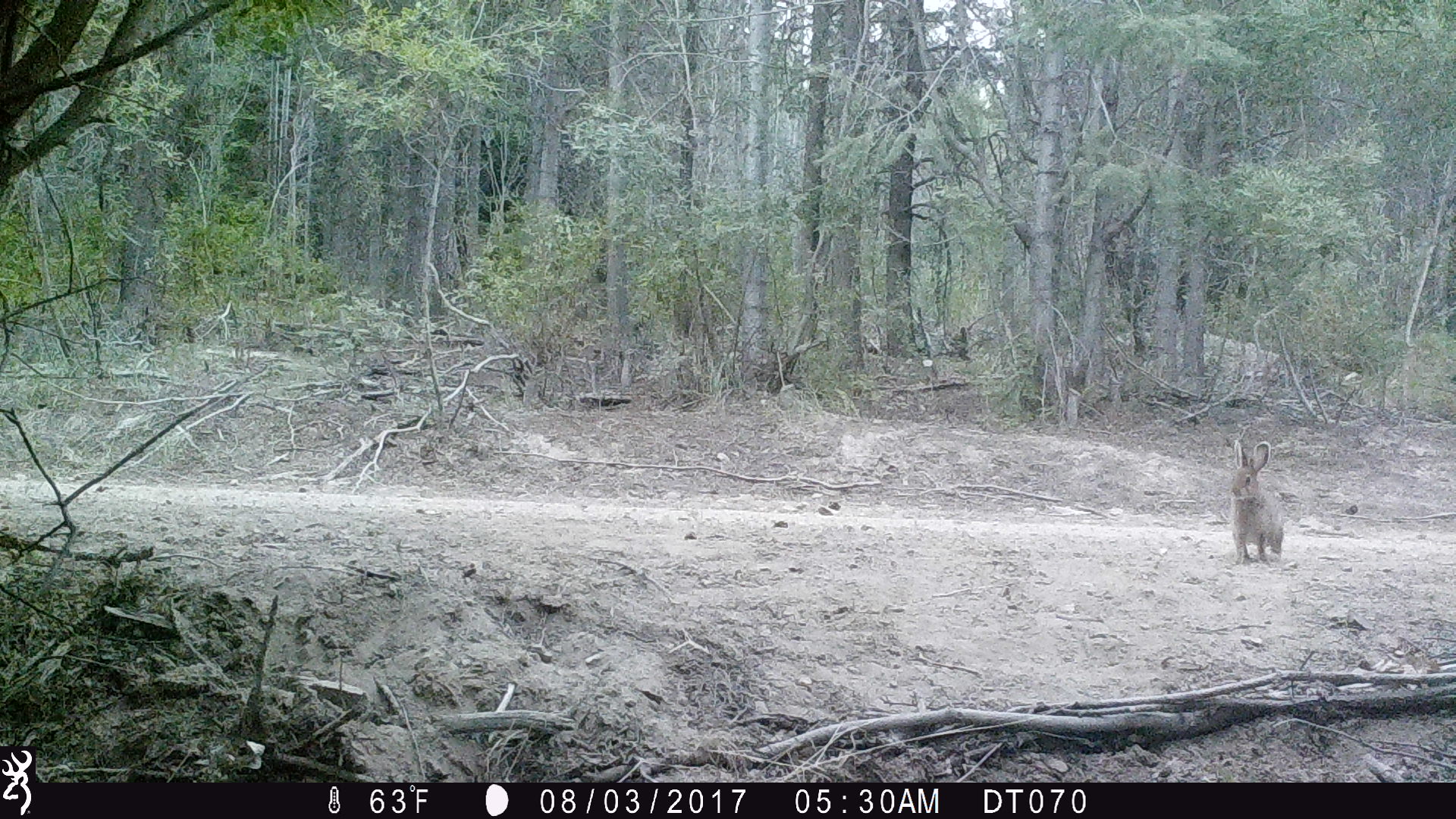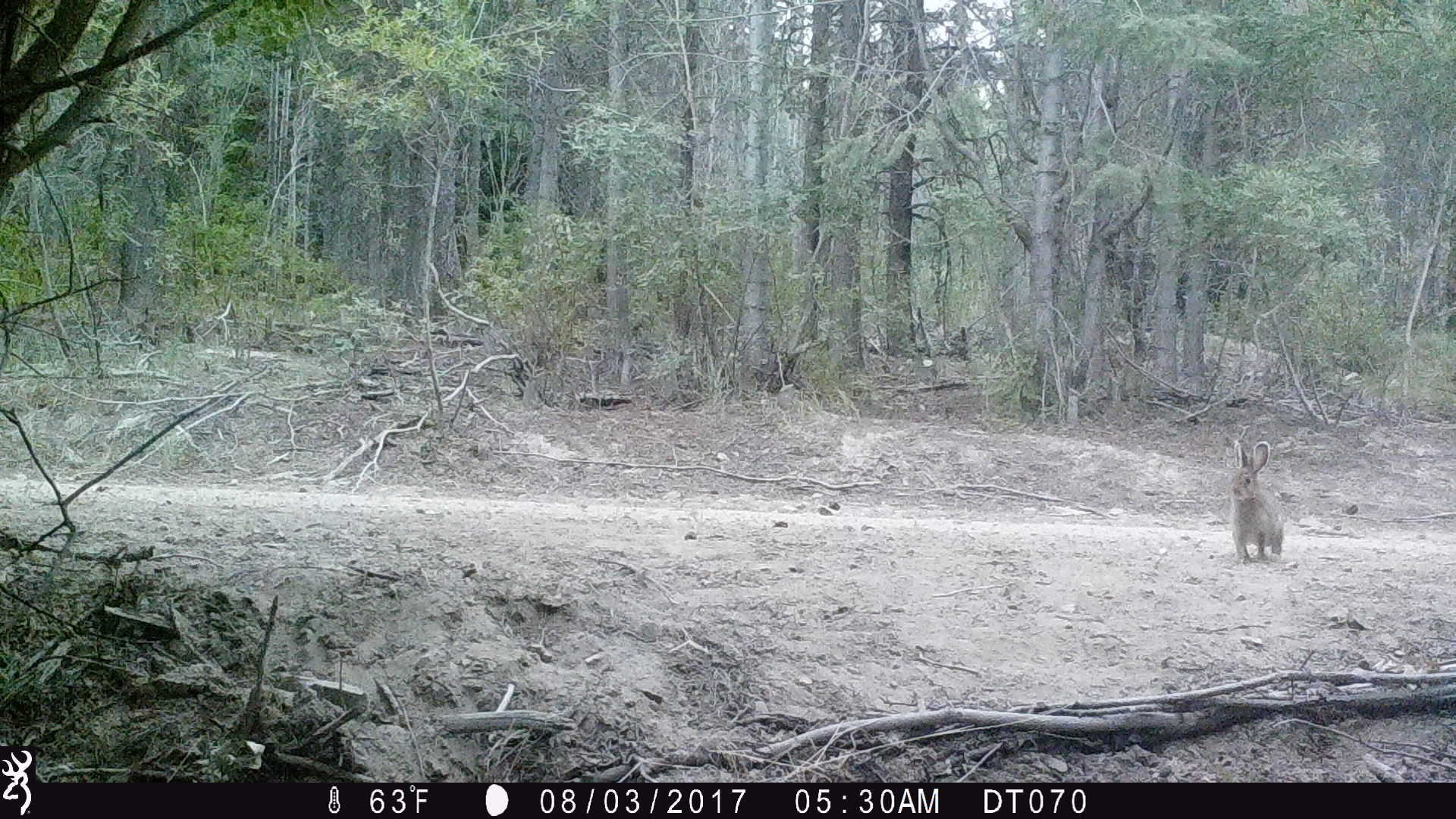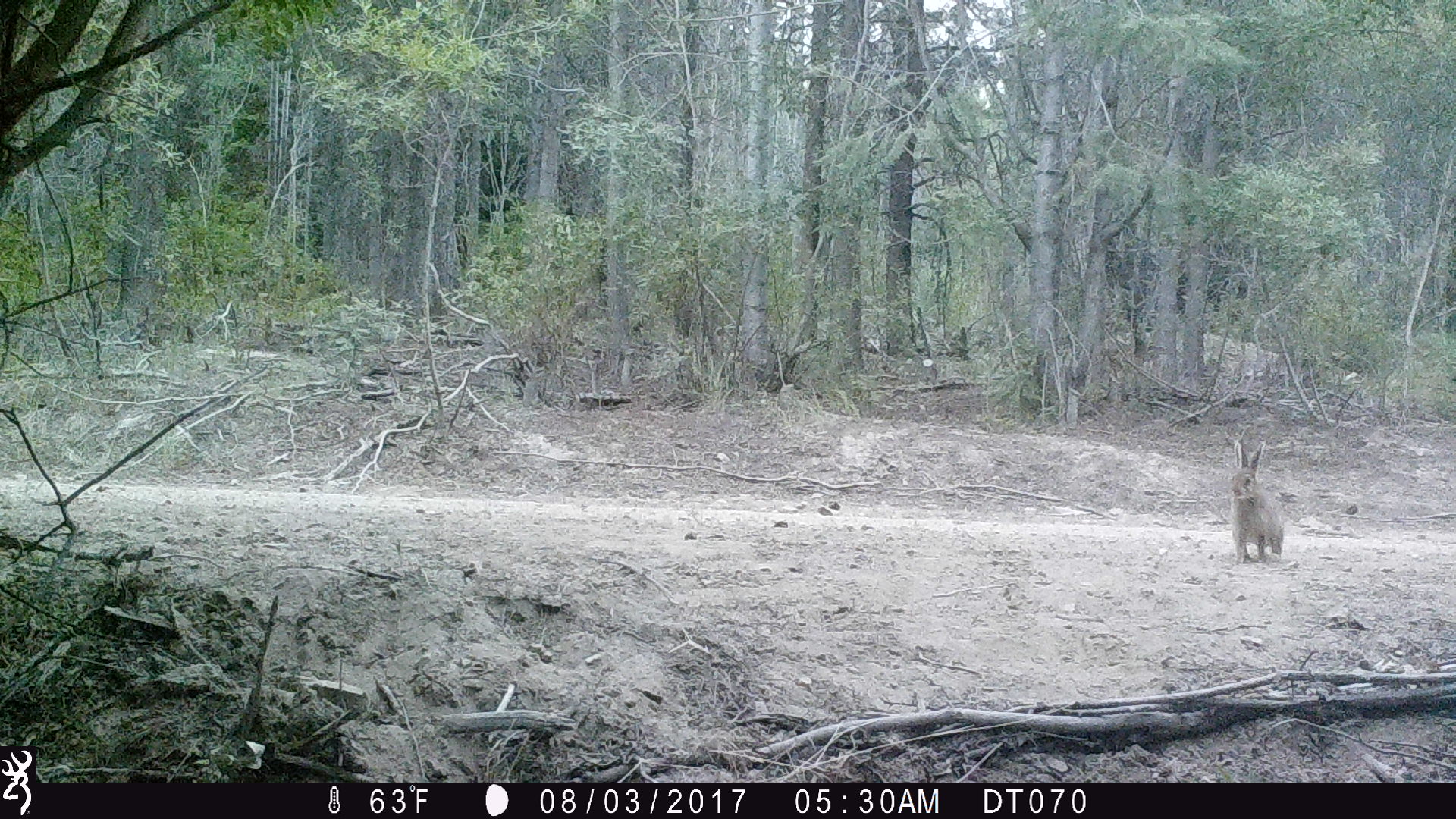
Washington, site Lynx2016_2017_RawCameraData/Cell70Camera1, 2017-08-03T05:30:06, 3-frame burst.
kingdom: Animalia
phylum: Chordata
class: Mammalia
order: Lagomorpha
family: Leporidae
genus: Lepus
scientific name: Lepus americanus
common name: snowshoe hare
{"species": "Lepus americanus (snowshoe hare)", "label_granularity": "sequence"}